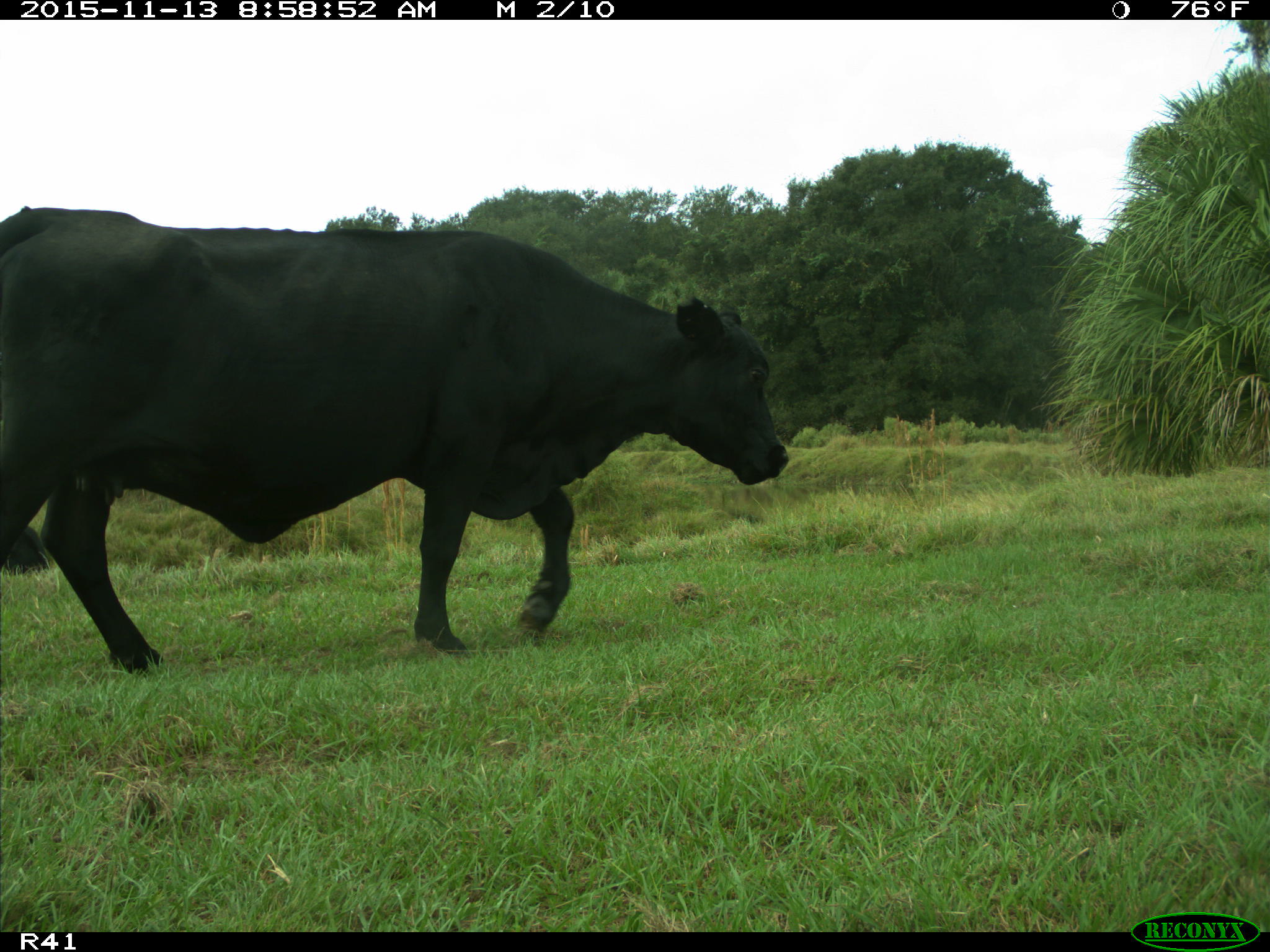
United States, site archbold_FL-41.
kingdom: Animalia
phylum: Chordata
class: Mammalia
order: Artiodactyla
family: Bovidae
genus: Bos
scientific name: Bos taurus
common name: domestic cow